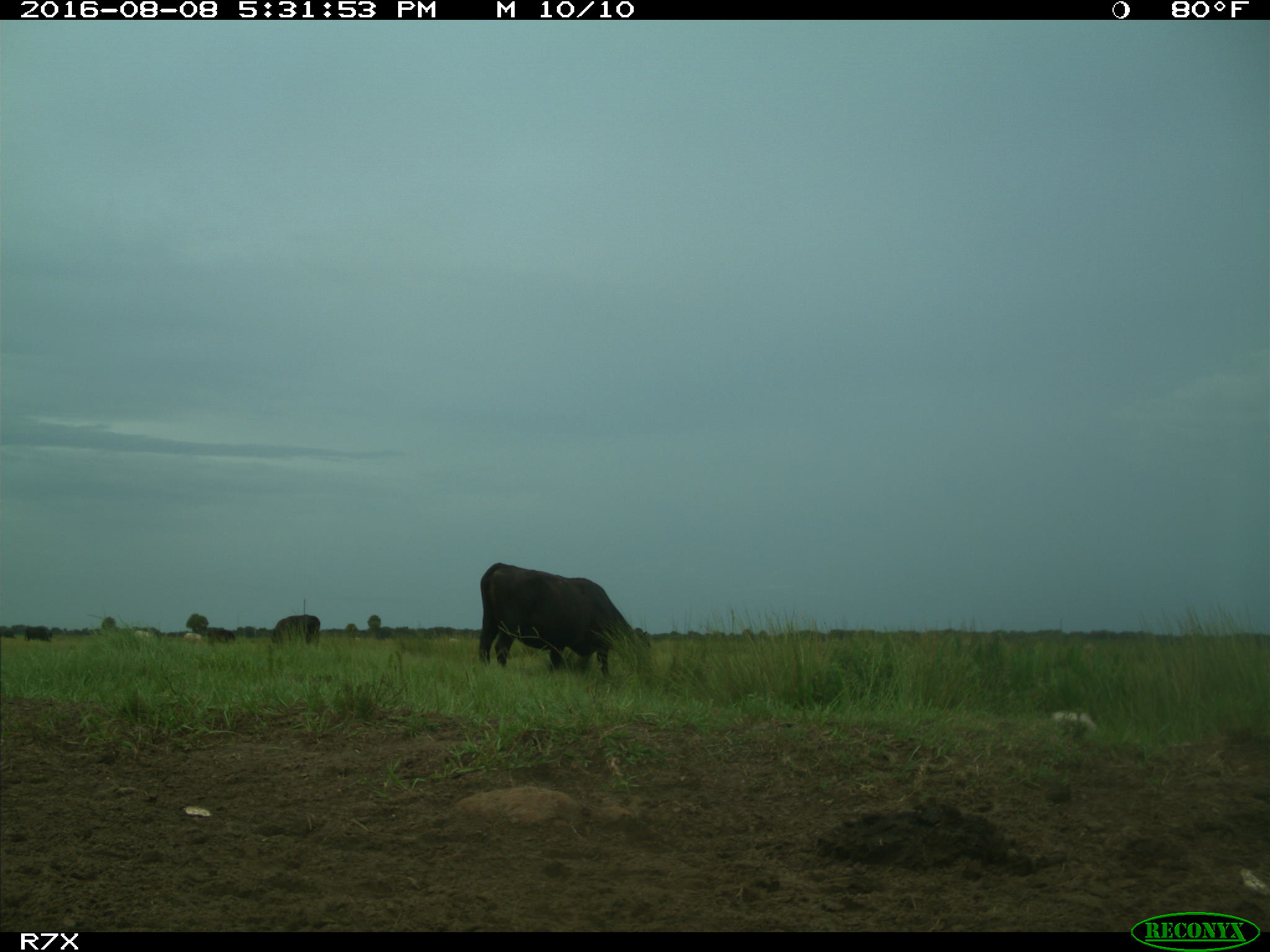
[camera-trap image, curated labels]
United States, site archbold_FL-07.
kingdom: Animalia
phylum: Chordata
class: Mammalia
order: Artiodactyla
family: Bovidae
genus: Bos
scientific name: Bos taurus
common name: domestic cow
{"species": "Bos taurus (domestic cow)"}